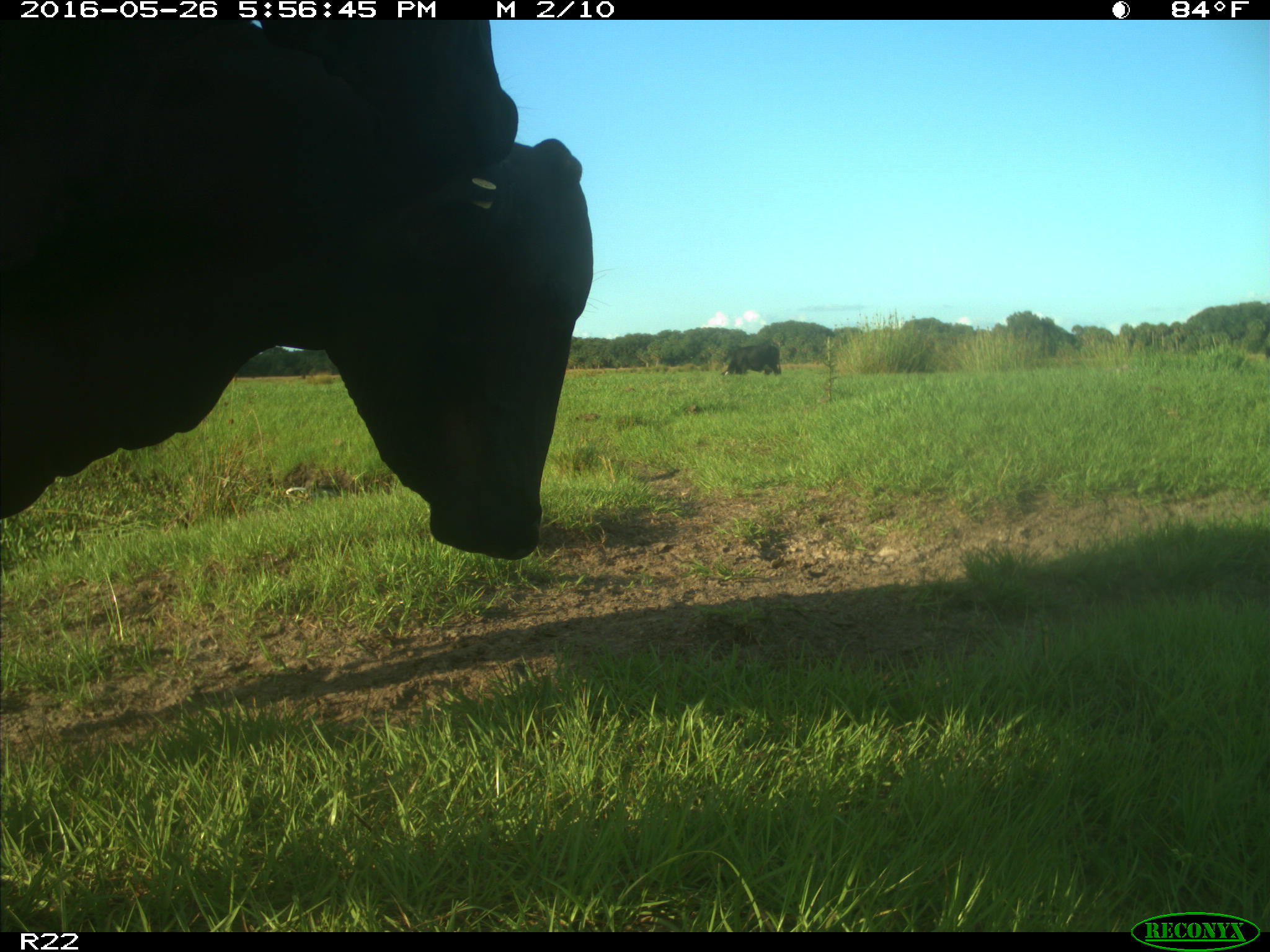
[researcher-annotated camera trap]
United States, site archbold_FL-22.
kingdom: Animalia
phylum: Chordata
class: Mammalia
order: Artiodactyla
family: Bovidae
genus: Bos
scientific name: Bos taurus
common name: domestic cow